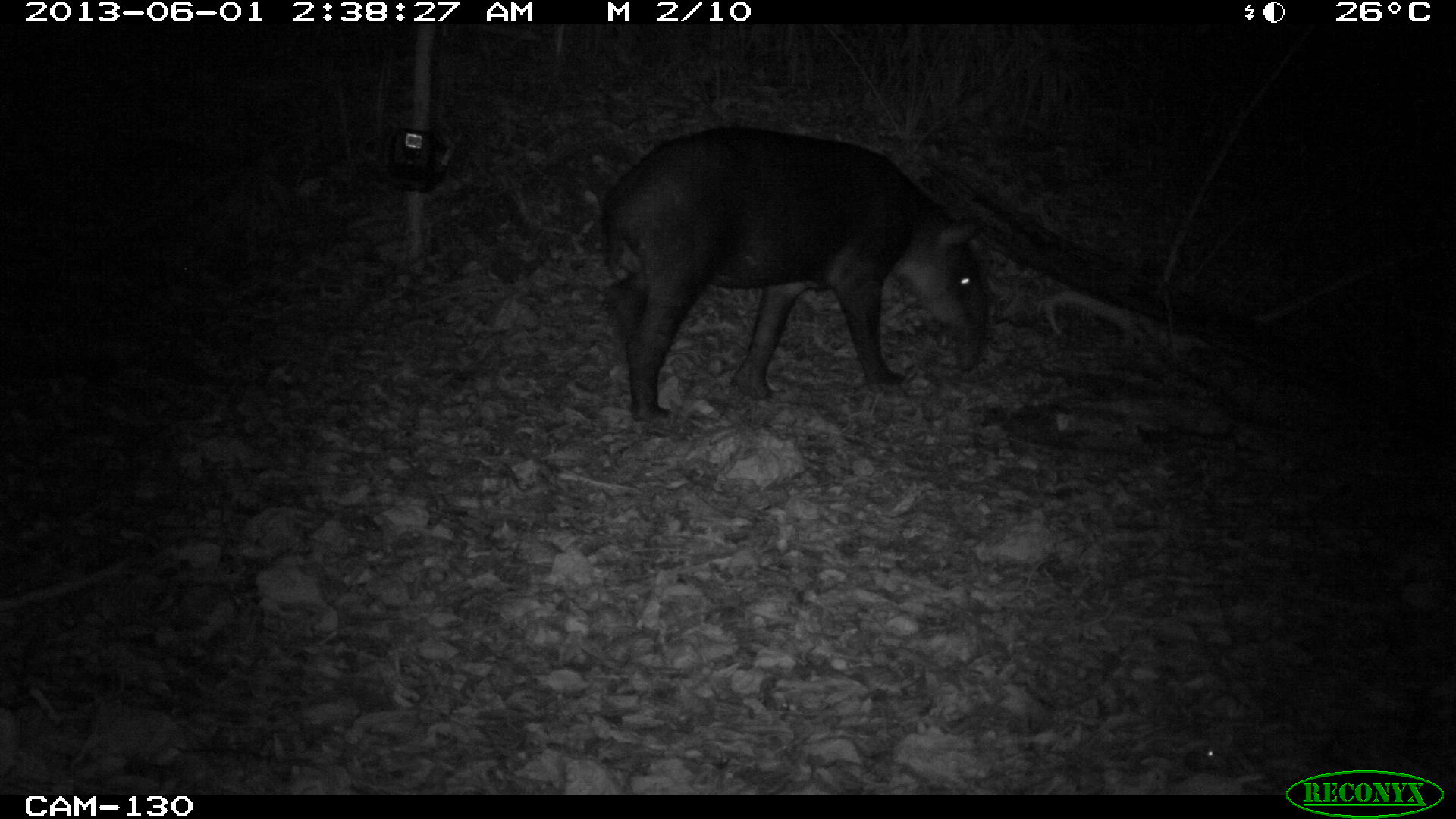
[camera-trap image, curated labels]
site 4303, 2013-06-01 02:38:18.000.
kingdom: Animalia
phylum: Chordata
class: Mammalia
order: Perissodactyla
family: Tapiridae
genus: Tapirus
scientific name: Tapirus bairdii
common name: baird's tapir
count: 1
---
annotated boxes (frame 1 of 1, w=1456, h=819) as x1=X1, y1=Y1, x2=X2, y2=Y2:
tapirus bairdii: x1=598, y1=123, x2=989, y2=423